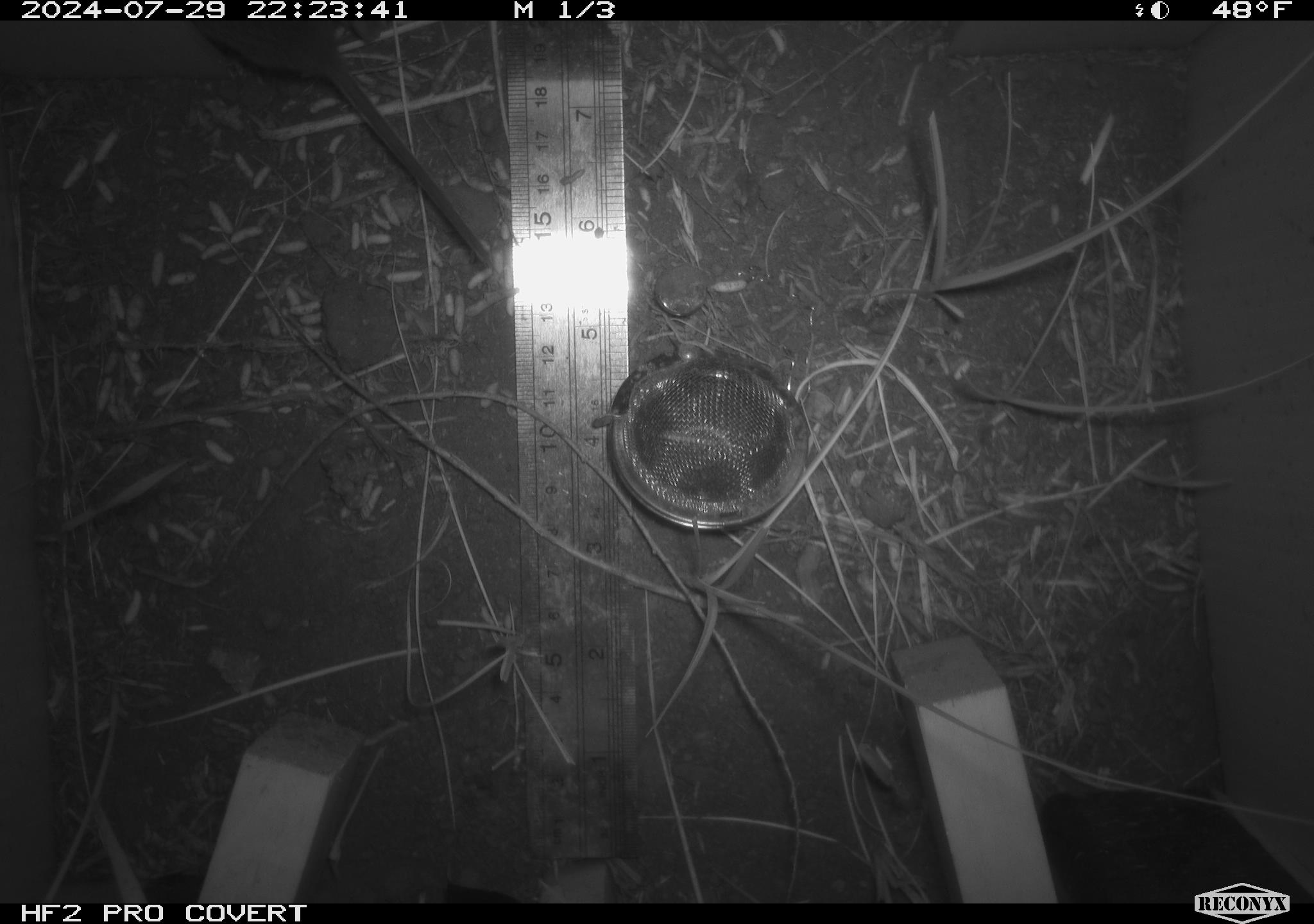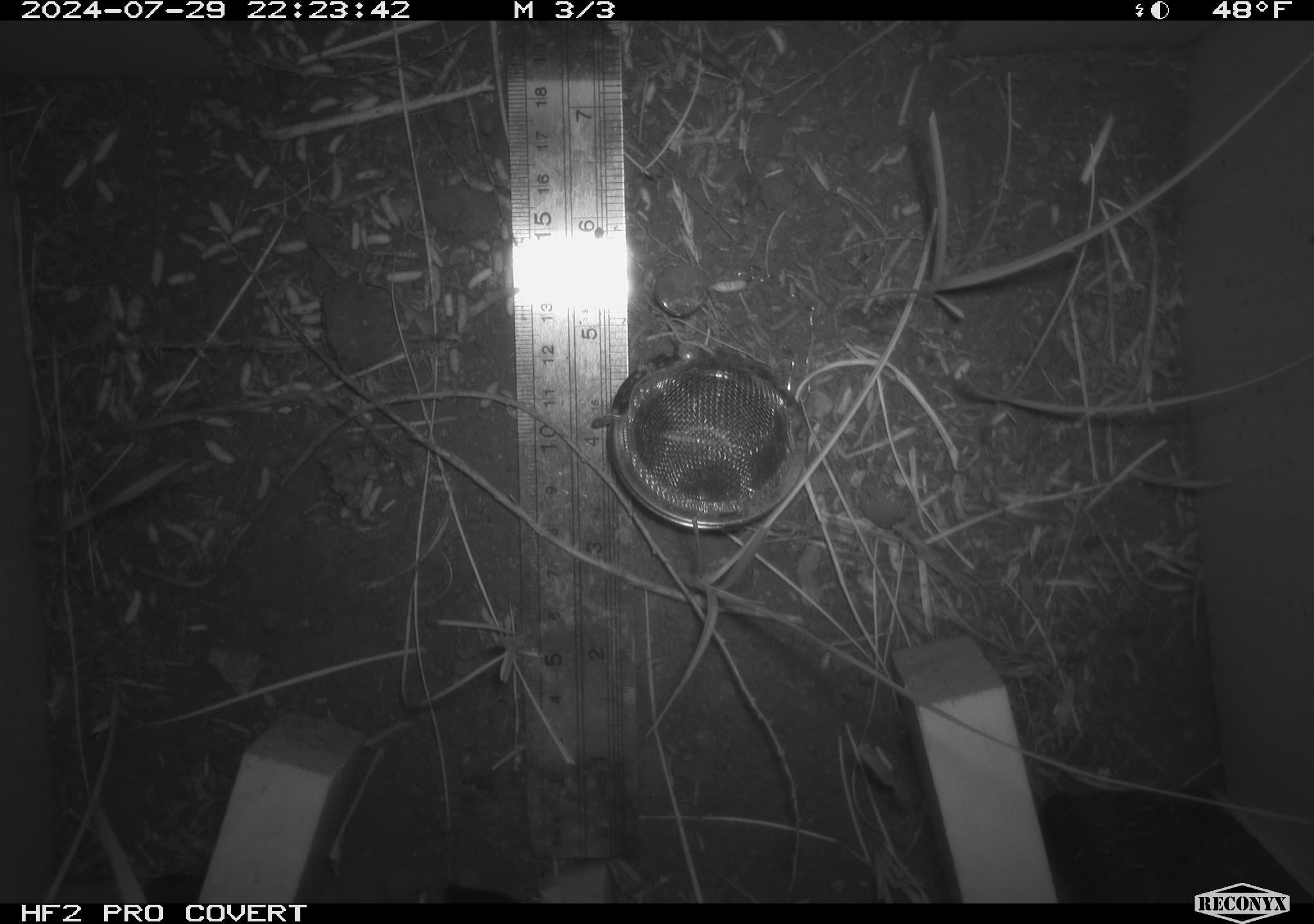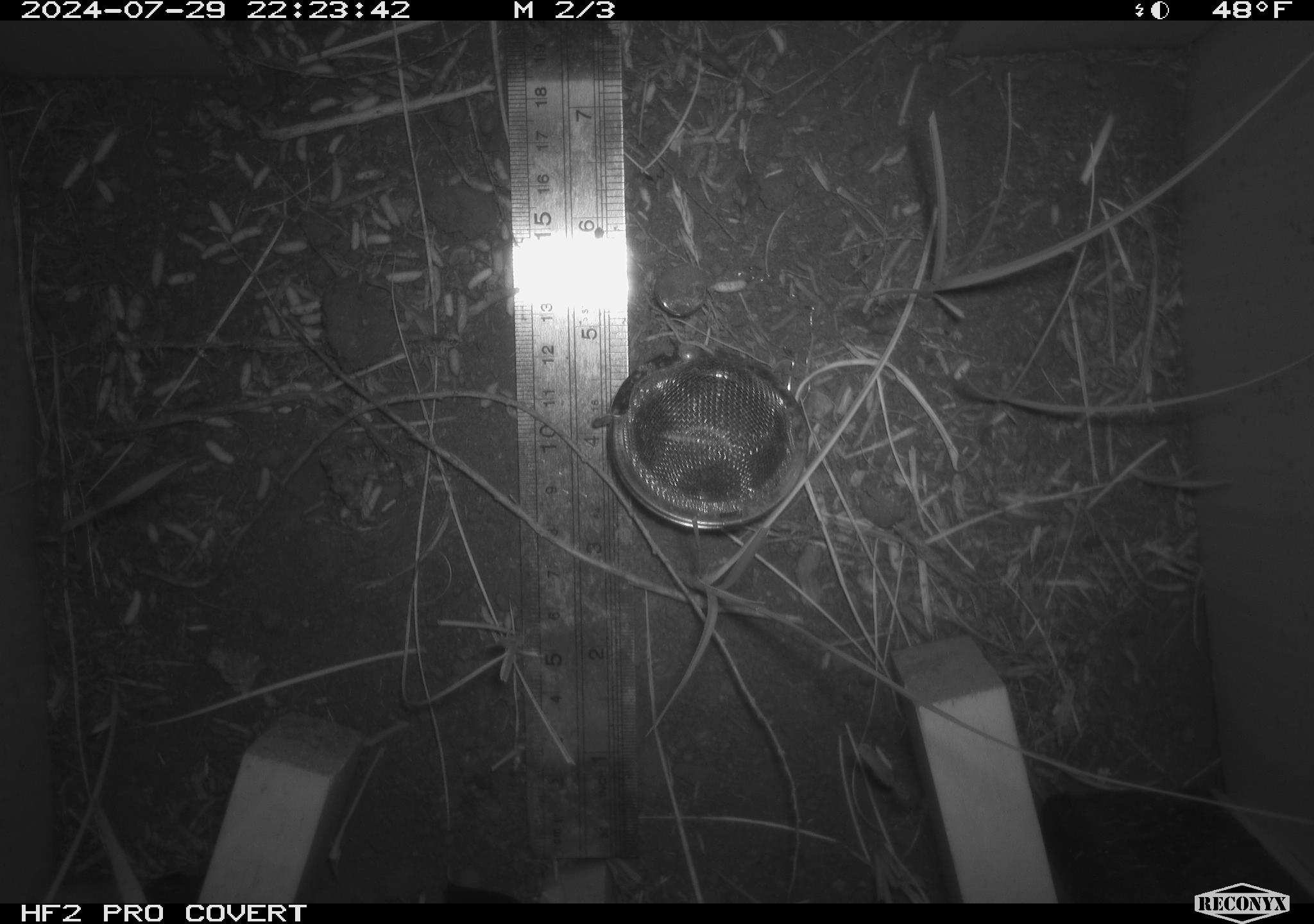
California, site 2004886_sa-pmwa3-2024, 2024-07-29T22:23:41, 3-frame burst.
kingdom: Animalia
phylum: Chordata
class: Mammalia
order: Rodentia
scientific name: Rodentia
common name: mouse species